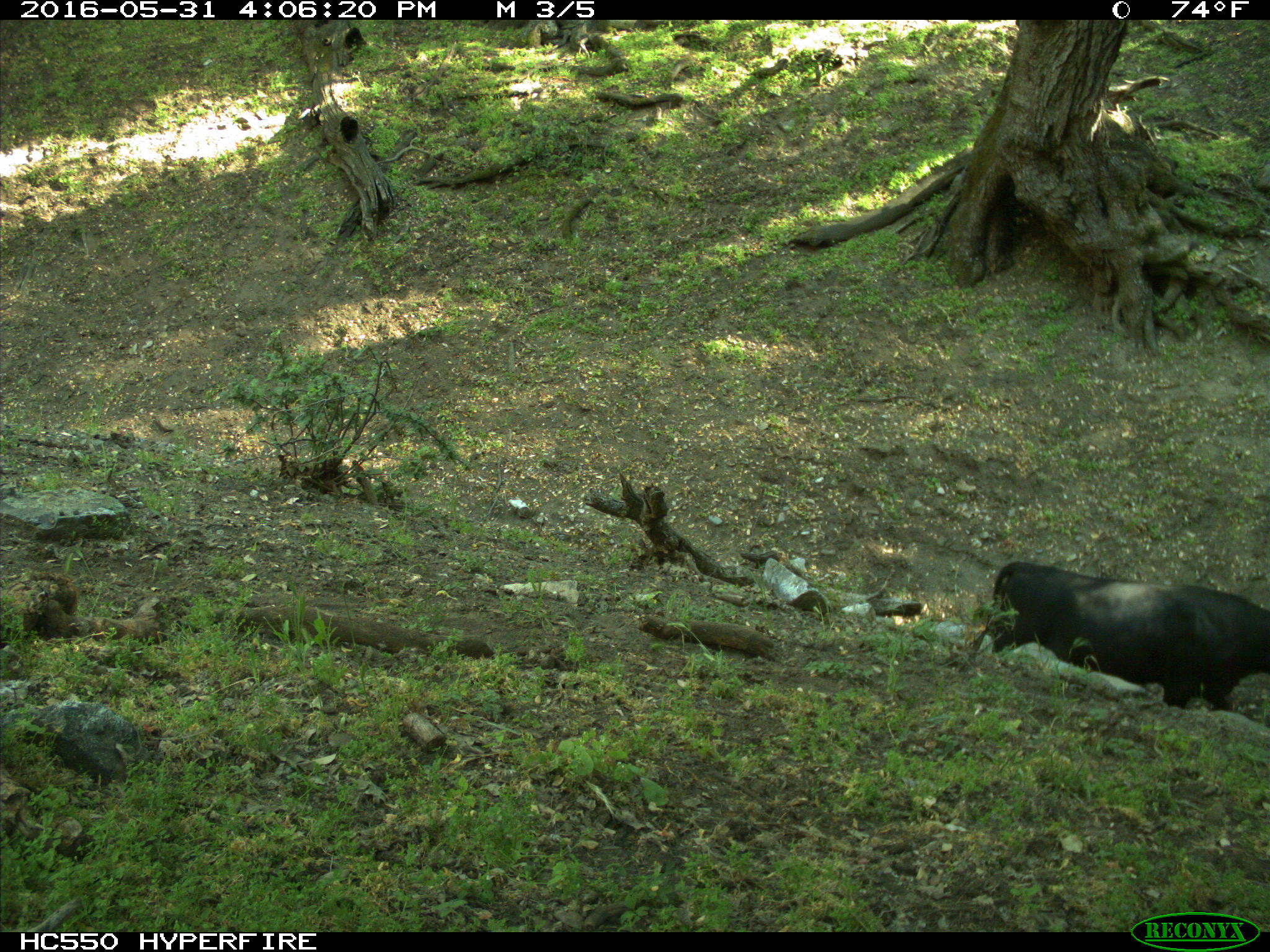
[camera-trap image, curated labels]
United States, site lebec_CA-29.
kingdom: Animalia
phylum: Chordata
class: Mammalia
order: Artiodactyla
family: Bovidae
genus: Bos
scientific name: Bos taurus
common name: domestic cow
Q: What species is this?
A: Bos taurus (domestic cow).